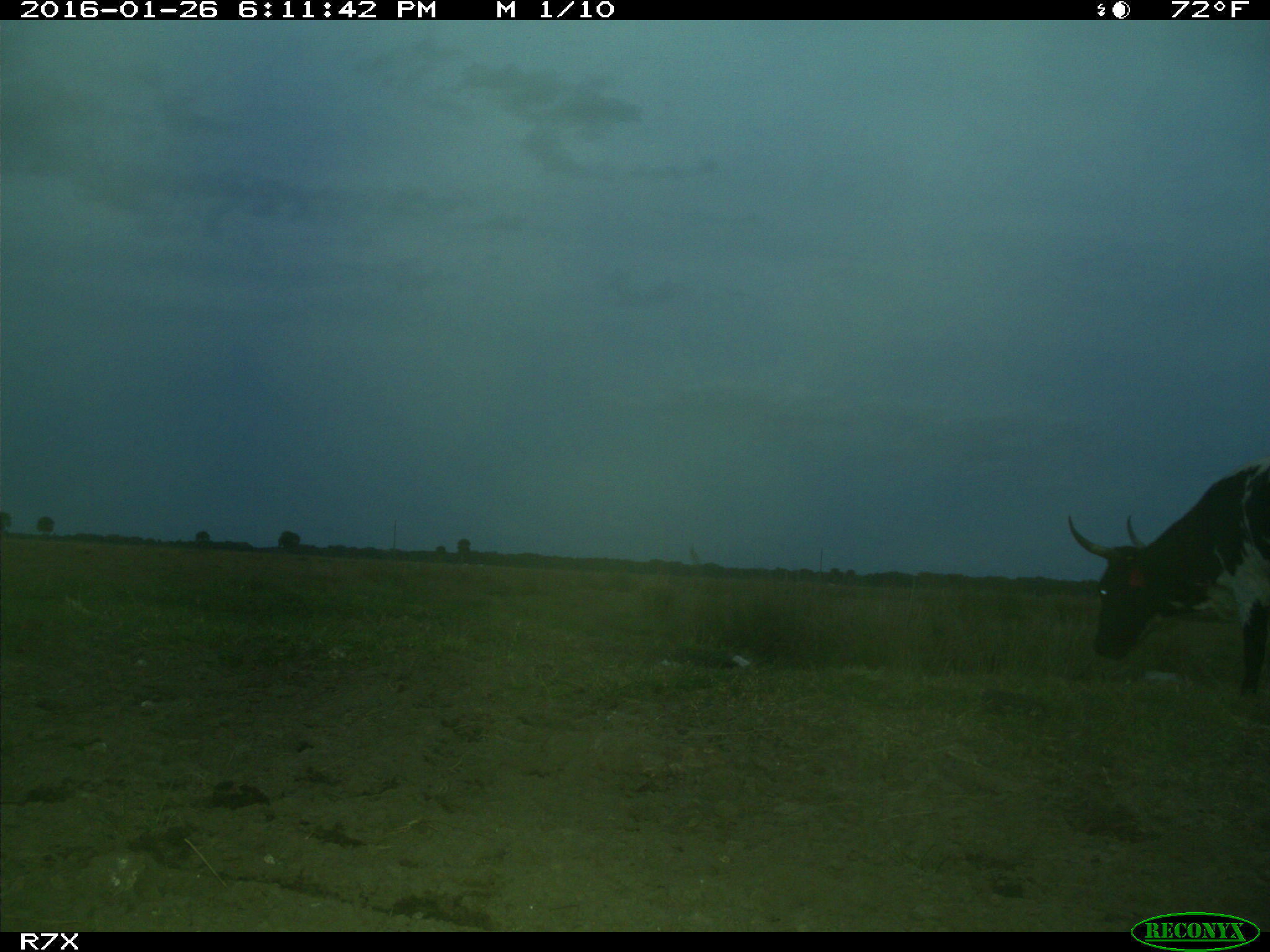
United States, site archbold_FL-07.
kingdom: Animalia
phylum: Chordata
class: Mammalia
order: Artiodactyla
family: Bovidae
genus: Bos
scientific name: Bos taurus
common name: domestic cow